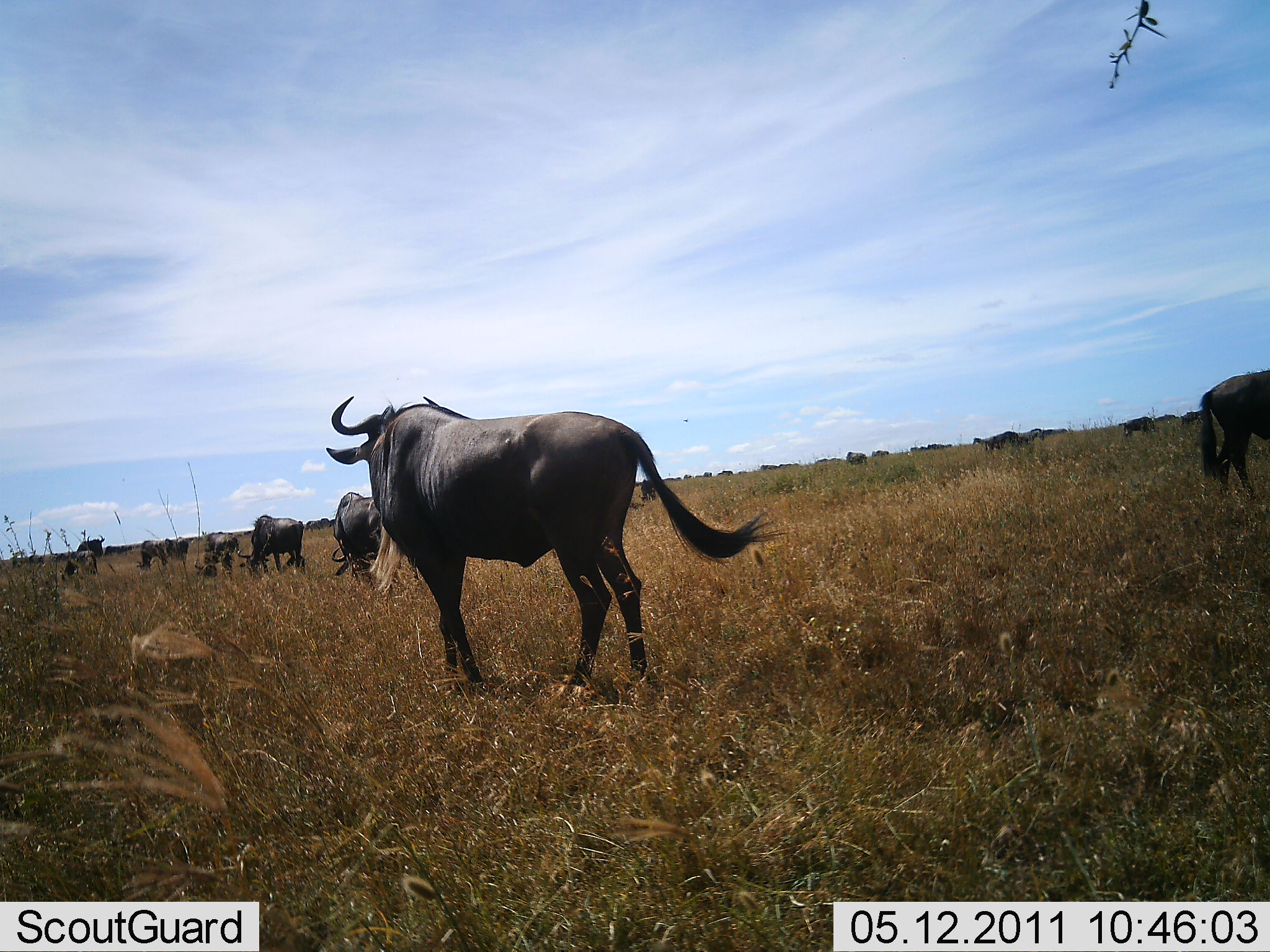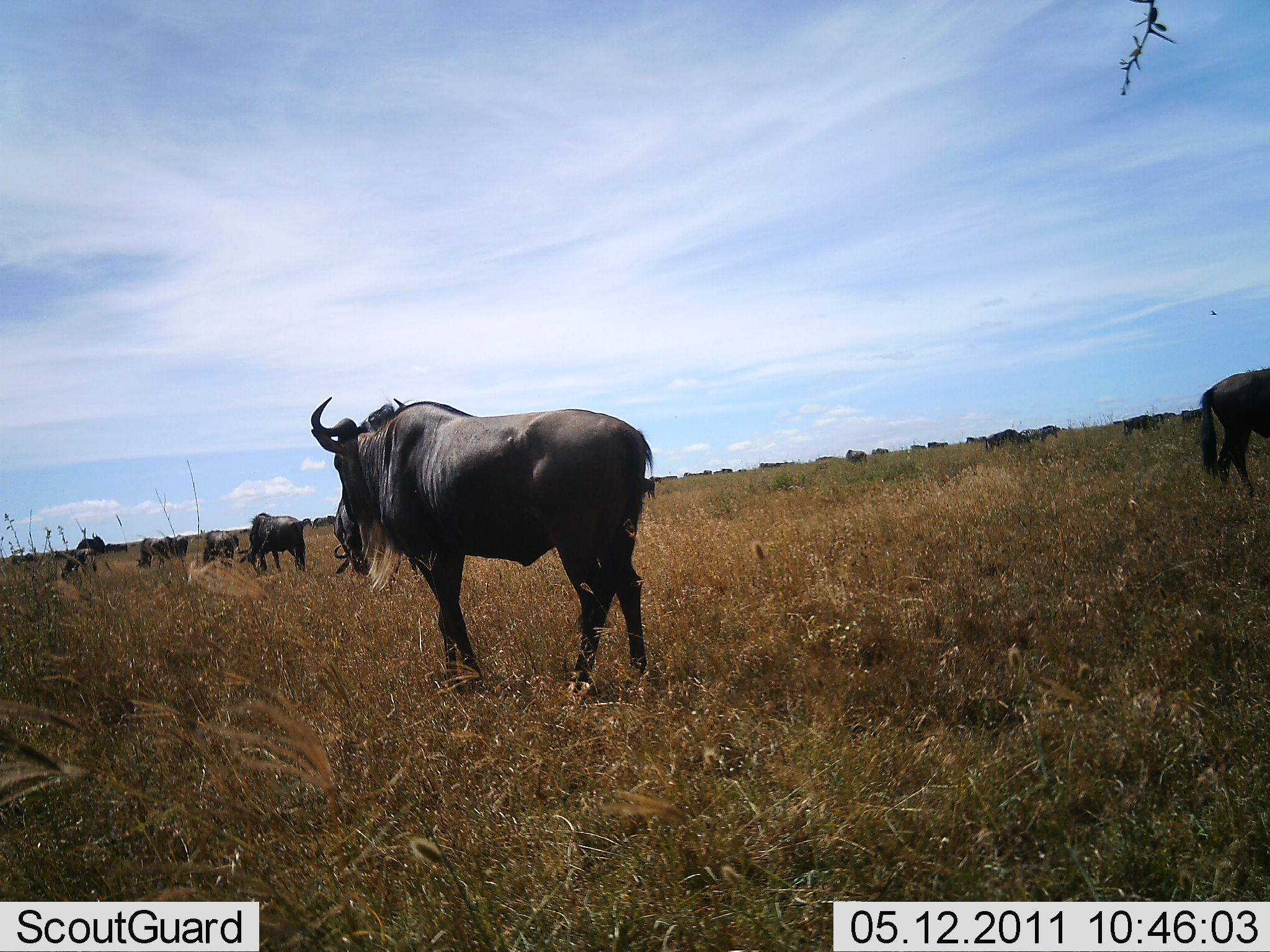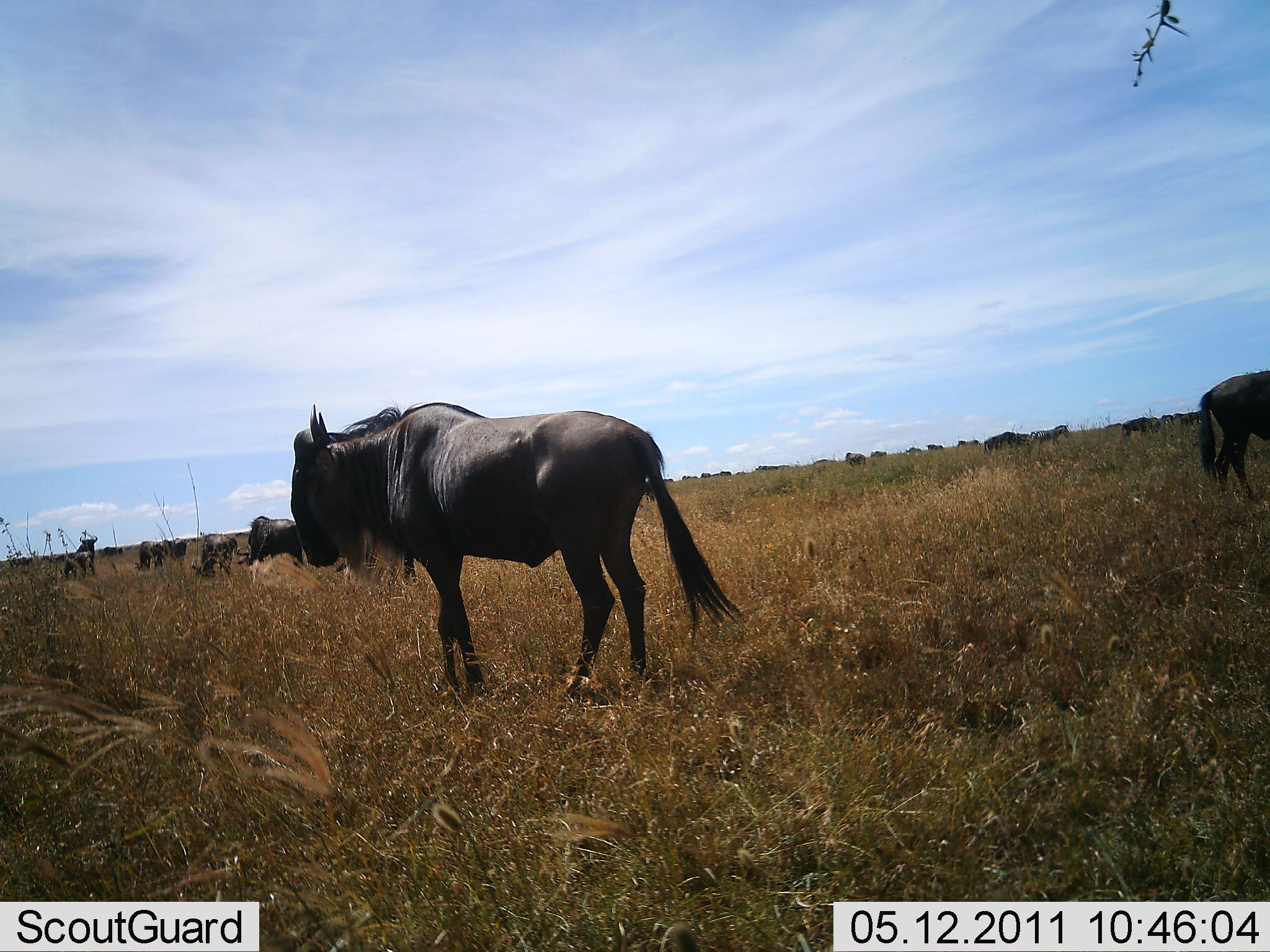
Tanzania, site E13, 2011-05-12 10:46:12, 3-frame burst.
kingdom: Animalia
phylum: Chordata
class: Mammalia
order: Artiodactyla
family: Bovidae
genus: Connochaetes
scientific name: Connochaetes taurinus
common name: blue wildebeest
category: wildebeest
Wildebeest (blue wildebeest) (Connochaetes taurinus), count 11-50. Behavior (volunteer vote fractions): standing 58%, resting 0%, moving 50%, interacting 0%. Young present (vote fraction): 0%. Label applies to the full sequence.